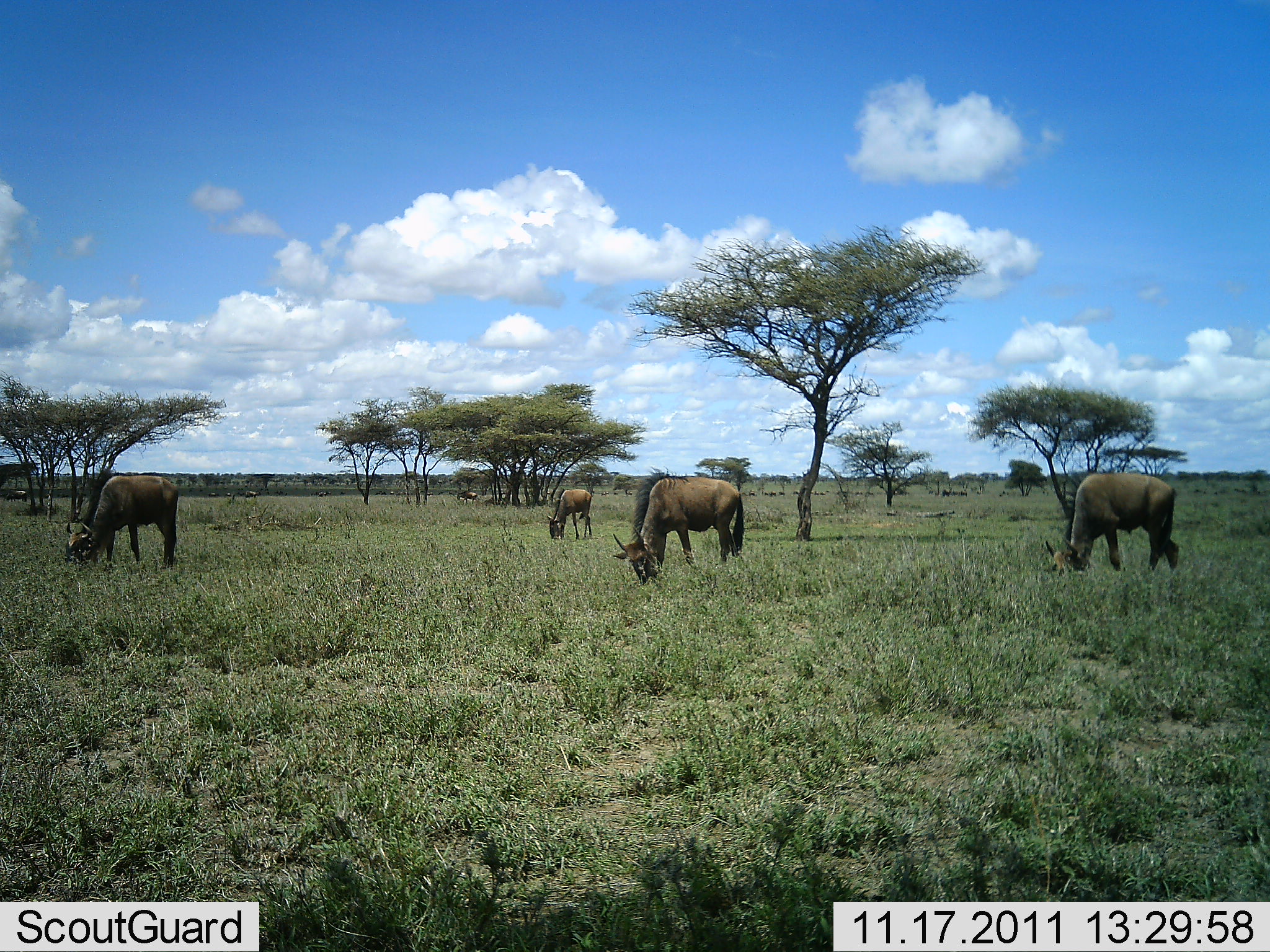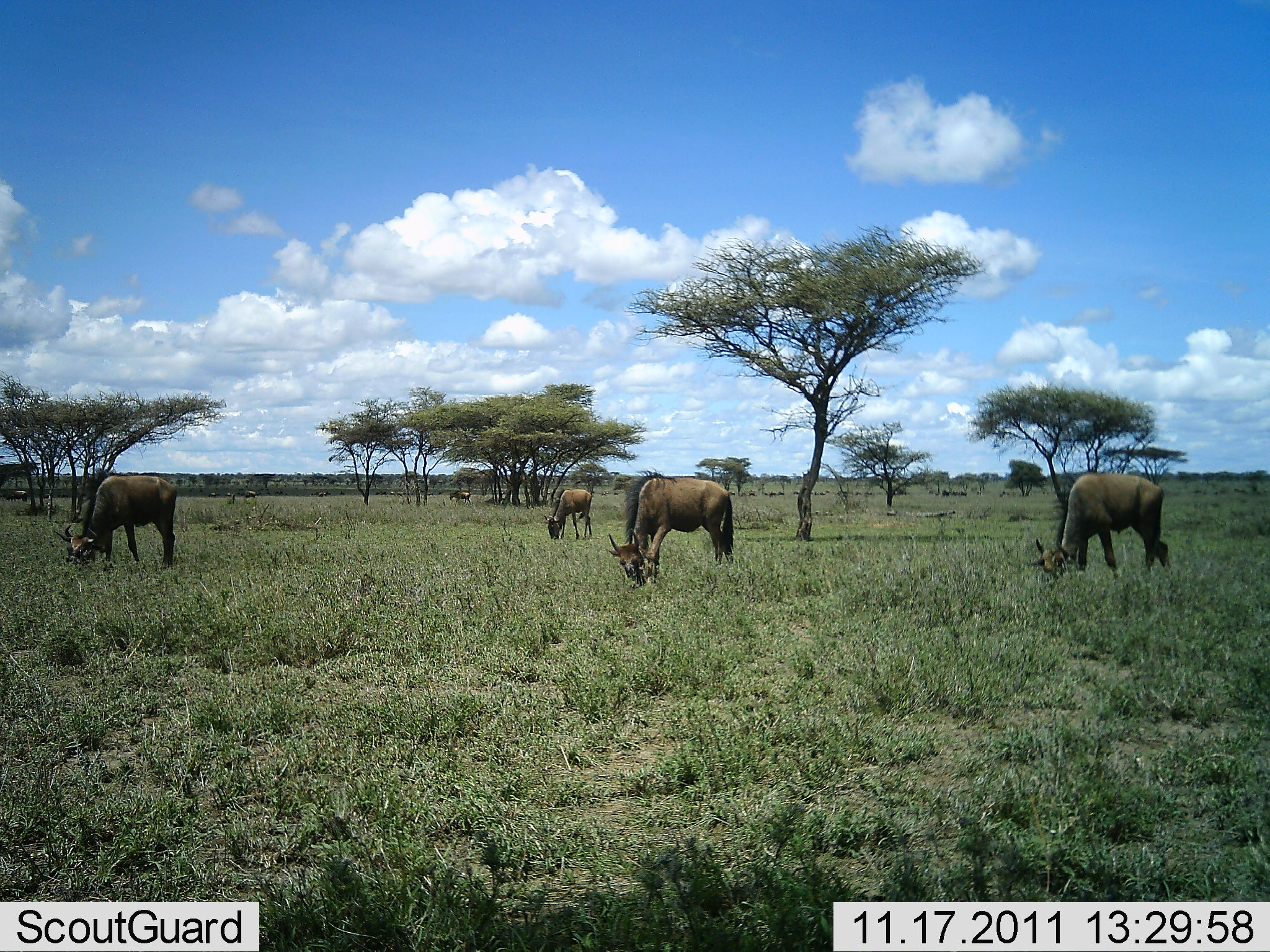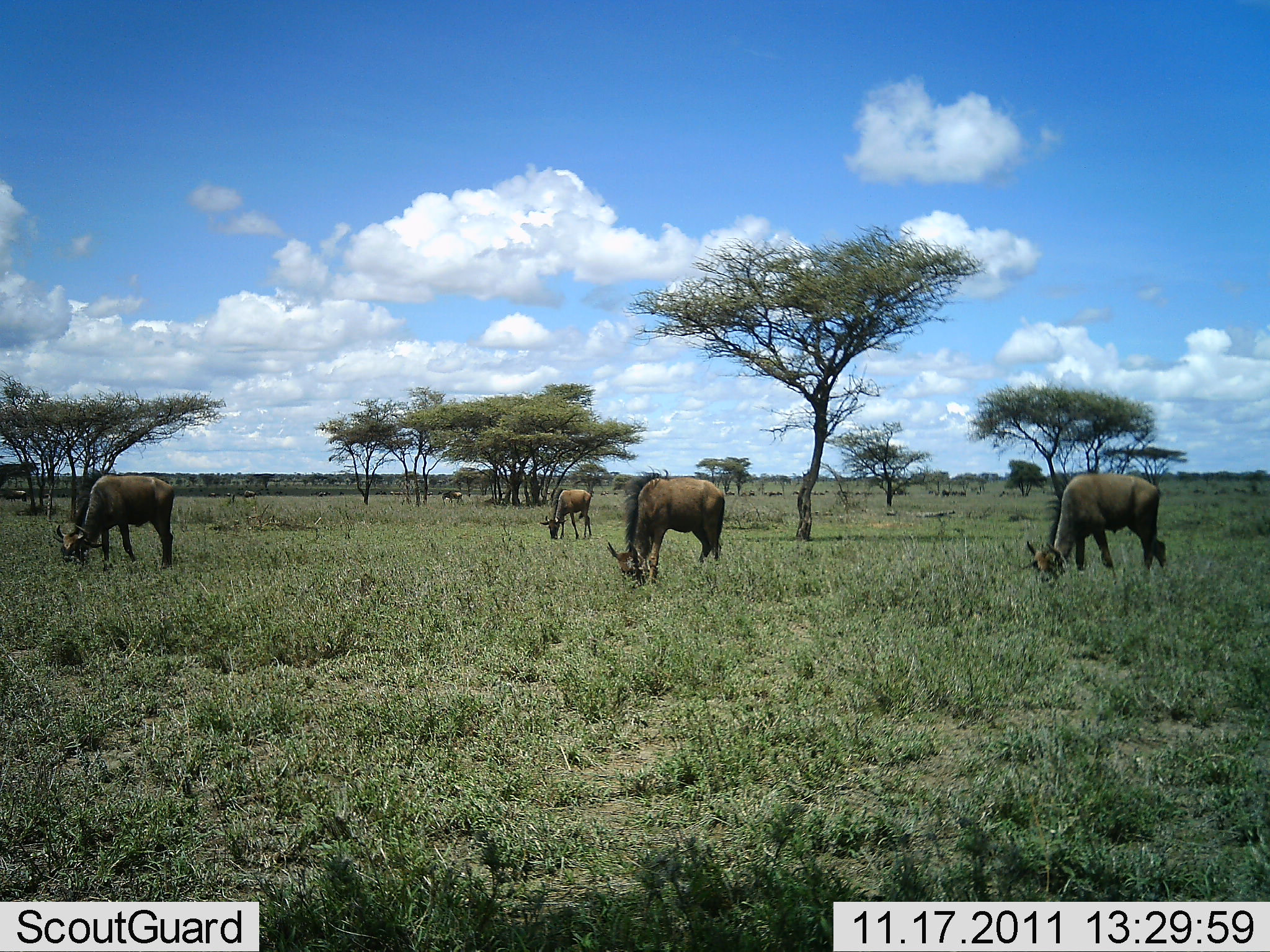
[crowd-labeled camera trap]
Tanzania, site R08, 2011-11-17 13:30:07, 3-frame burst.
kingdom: Animalia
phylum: Chordata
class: Mammalia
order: Artiodactyla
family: Bovidae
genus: Connochaetes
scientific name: Connochaetes taurinus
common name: blue wildebeest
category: wildebeest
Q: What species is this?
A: Wildebeest (blue wildebeest) (Connochaetes taurinus).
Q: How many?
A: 5.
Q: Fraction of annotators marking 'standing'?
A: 20%.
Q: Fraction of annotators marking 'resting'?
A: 0%.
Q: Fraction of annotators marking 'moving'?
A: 0%.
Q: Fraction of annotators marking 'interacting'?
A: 0%.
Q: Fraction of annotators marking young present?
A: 0%.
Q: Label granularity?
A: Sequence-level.